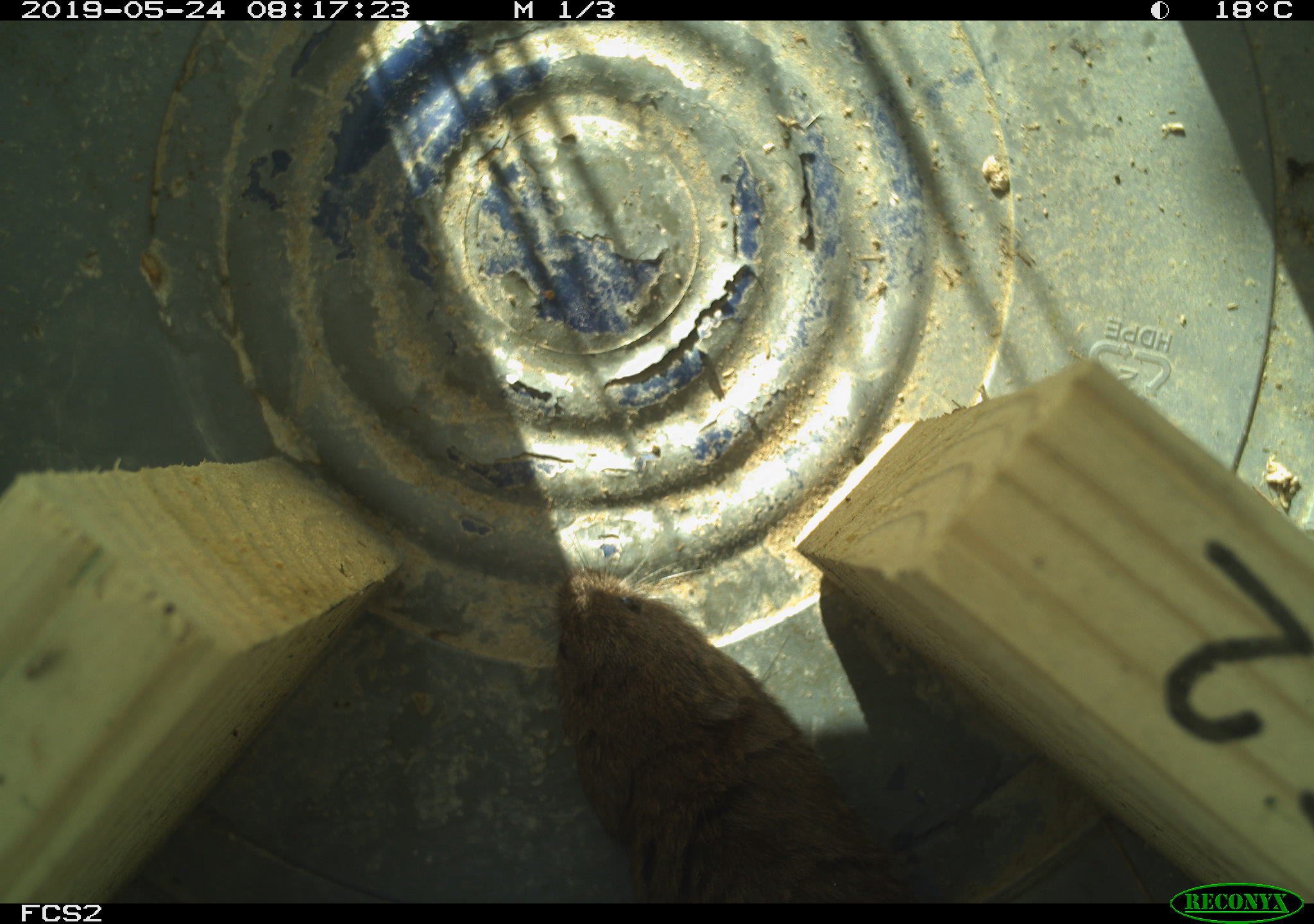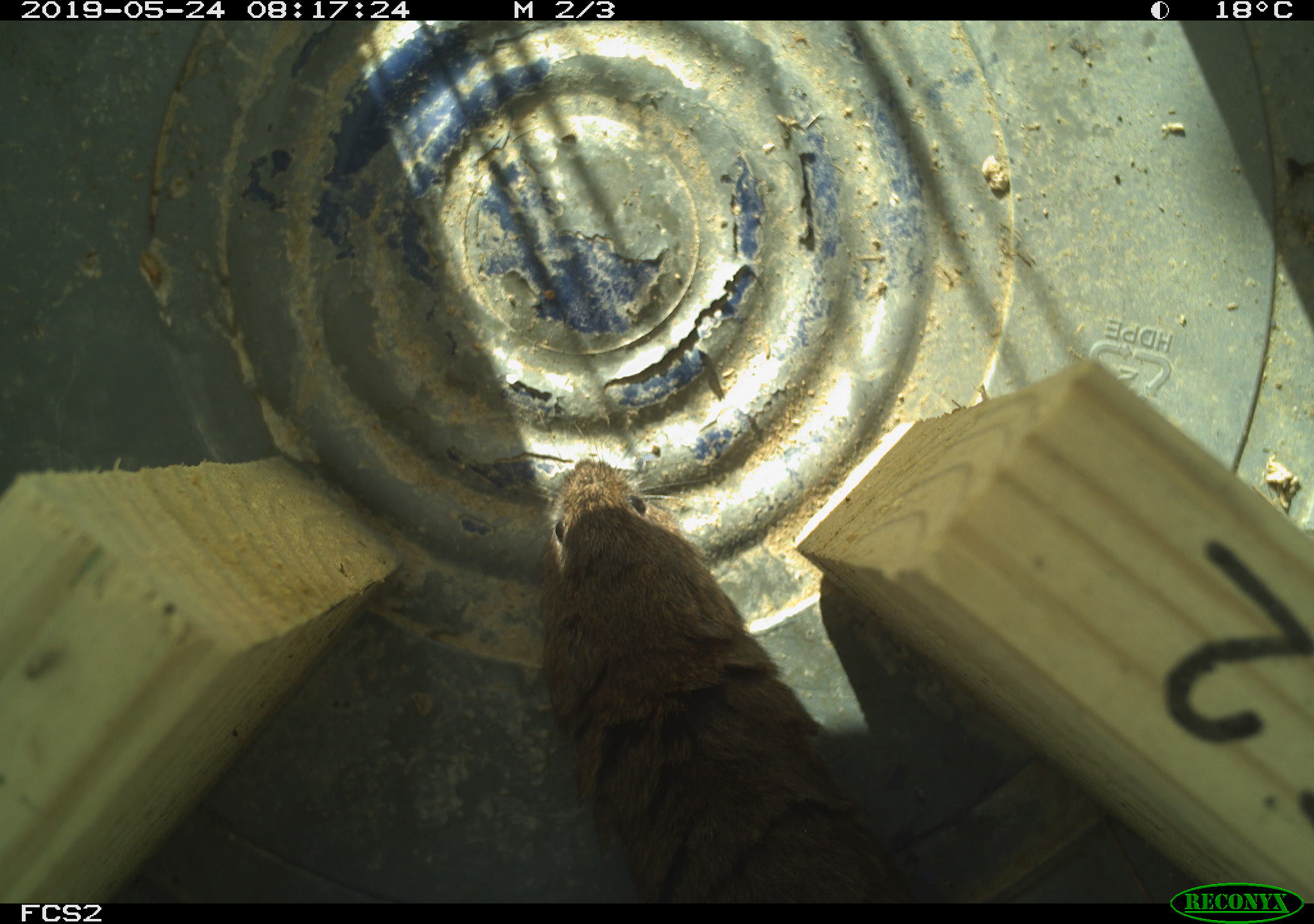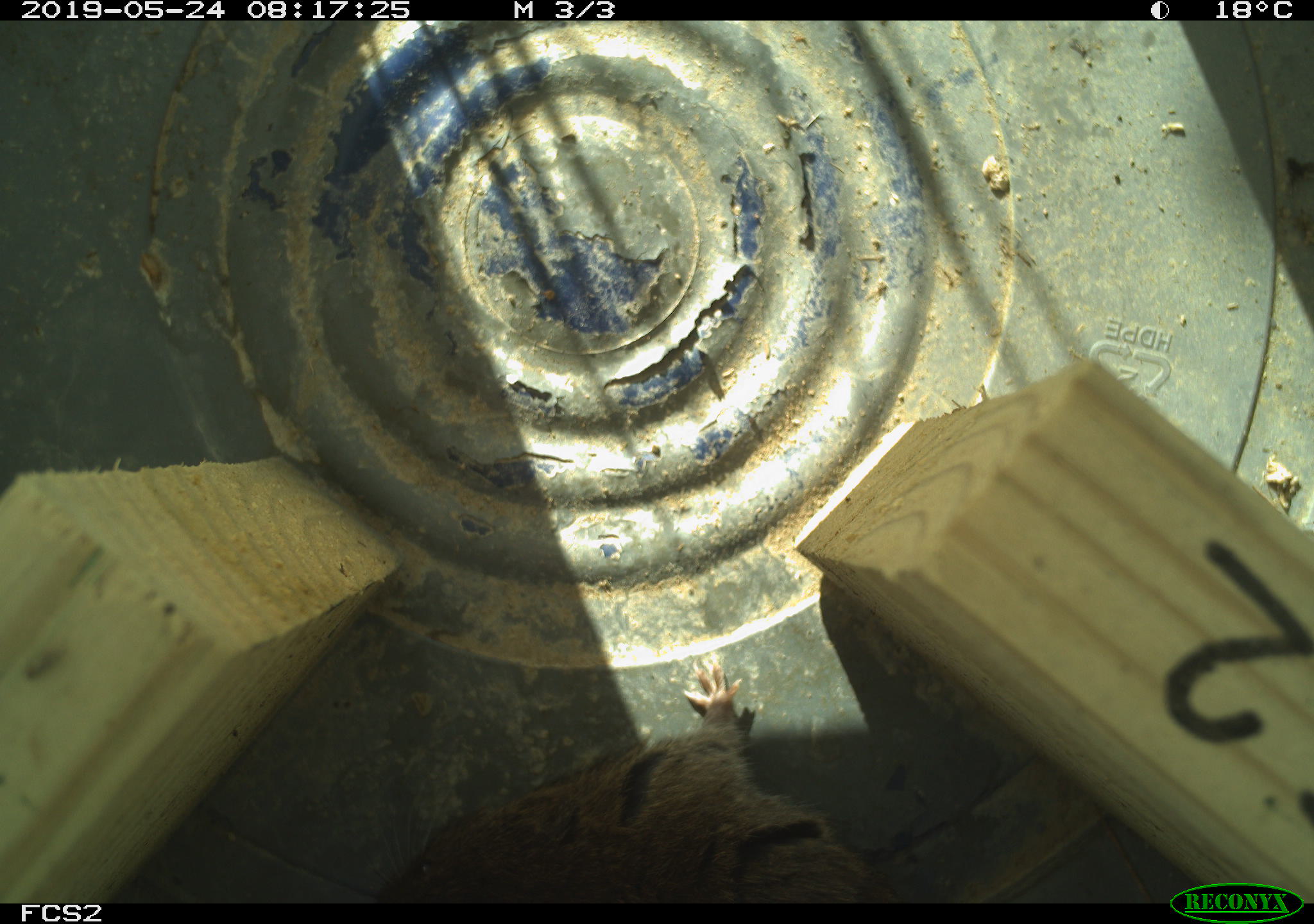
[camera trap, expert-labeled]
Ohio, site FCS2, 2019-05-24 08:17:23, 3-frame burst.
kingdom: Animalia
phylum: Chordata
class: Mammalia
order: Rodentia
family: Cricetidae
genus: Microtus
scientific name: Microtus pennsylvanicus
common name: meadow vole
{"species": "meadow vole (Microtus pennsylvanicus)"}